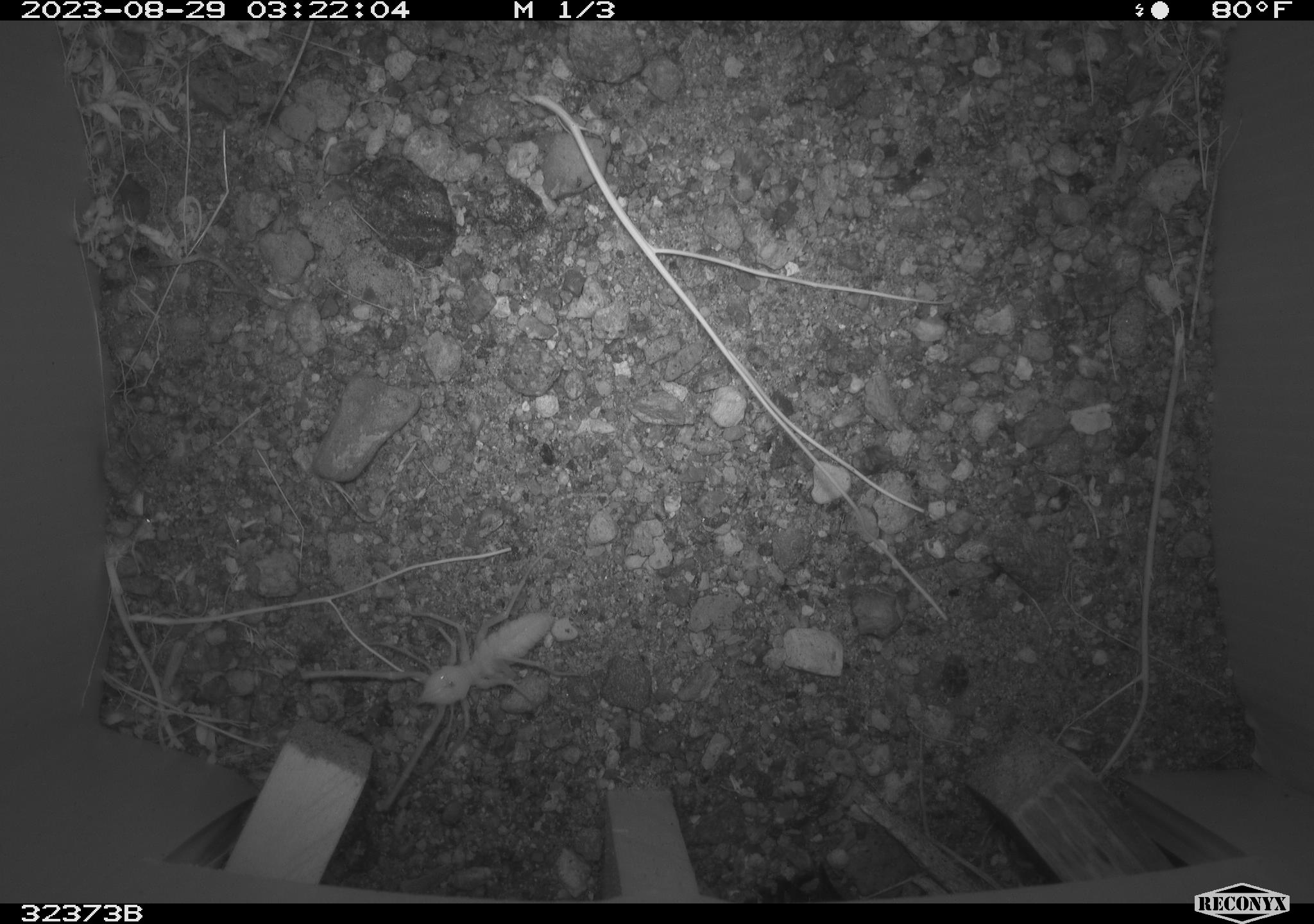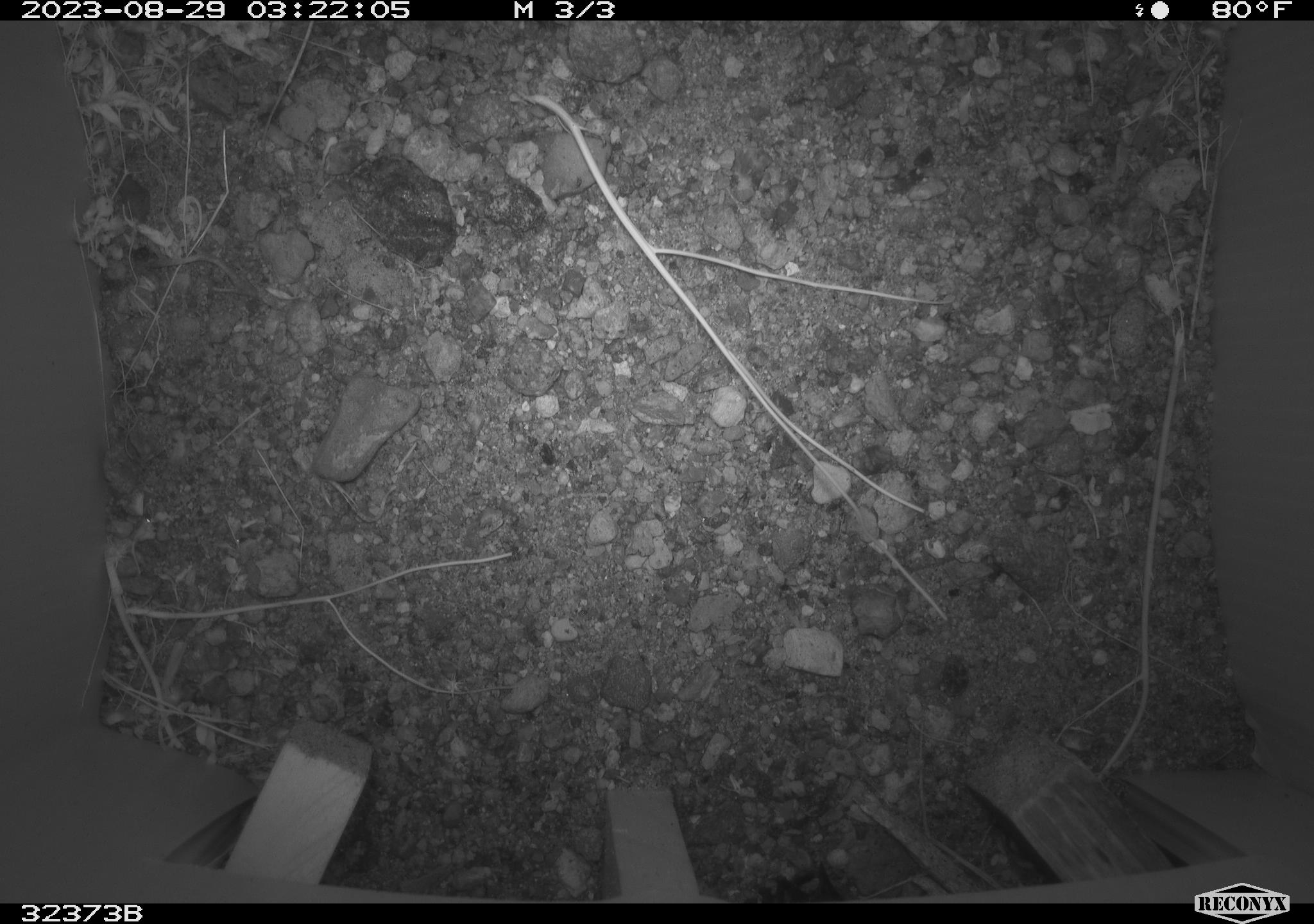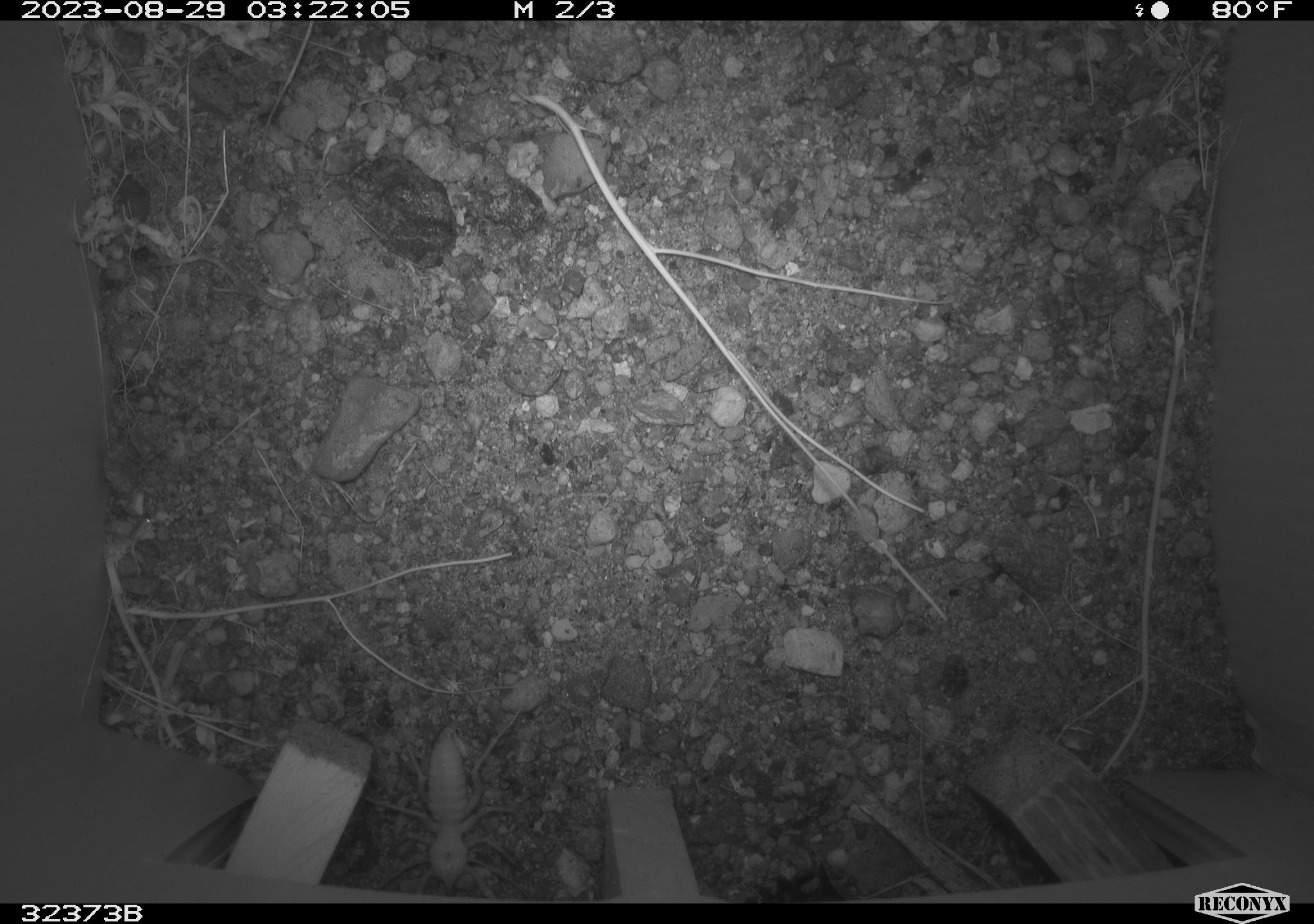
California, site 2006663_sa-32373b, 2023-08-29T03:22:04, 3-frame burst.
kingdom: Animalia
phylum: Arthropoda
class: Arachnida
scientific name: Arachnida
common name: arachnids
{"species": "arachnids (Arachnida)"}